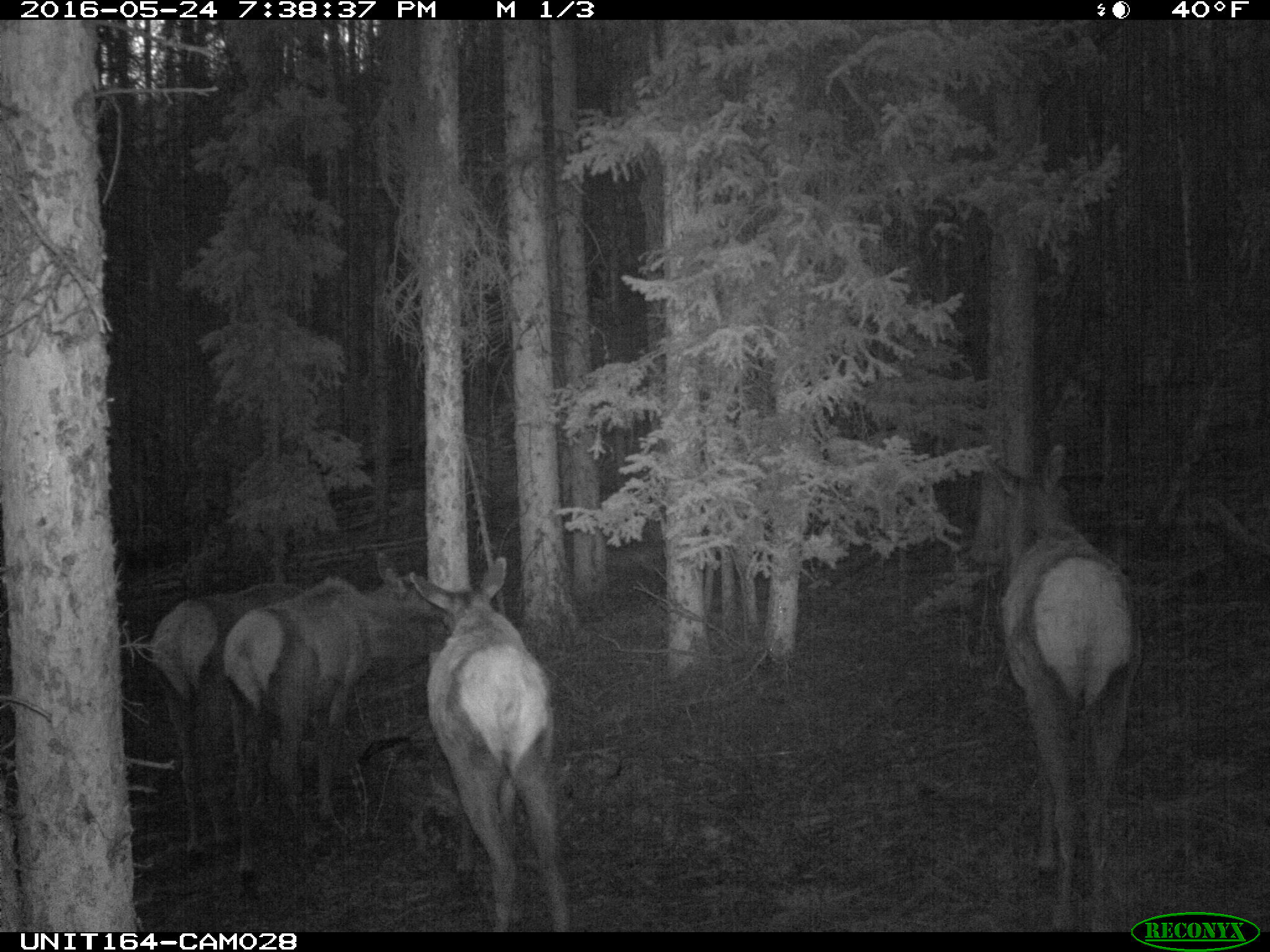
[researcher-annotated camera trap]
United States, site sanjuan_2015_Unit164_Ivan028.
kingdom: Animalia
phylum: Chordata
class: Mammalia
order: Artiodactyla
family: Cervidae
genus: Cervus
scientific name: Cervus elaphus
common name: red deer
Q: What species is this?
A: Cervus elaphus (red deer).